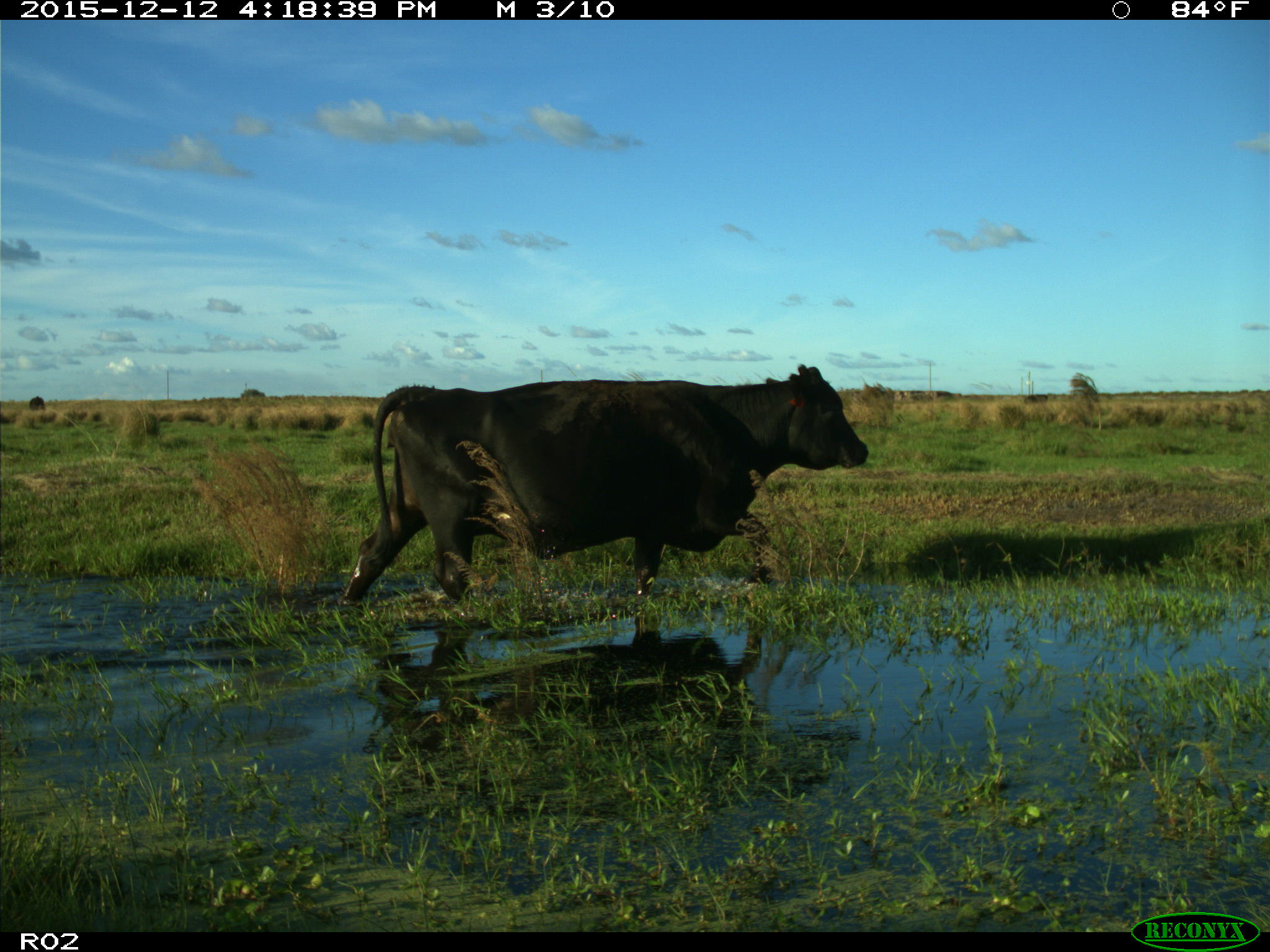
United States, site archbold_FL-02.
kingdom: Animalia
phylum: Chordata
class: Mammalia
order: Artiodactyla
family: Bovidae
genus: Bos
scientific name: Bos taurus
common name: domestic cow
Bos taurus (domestic cow).